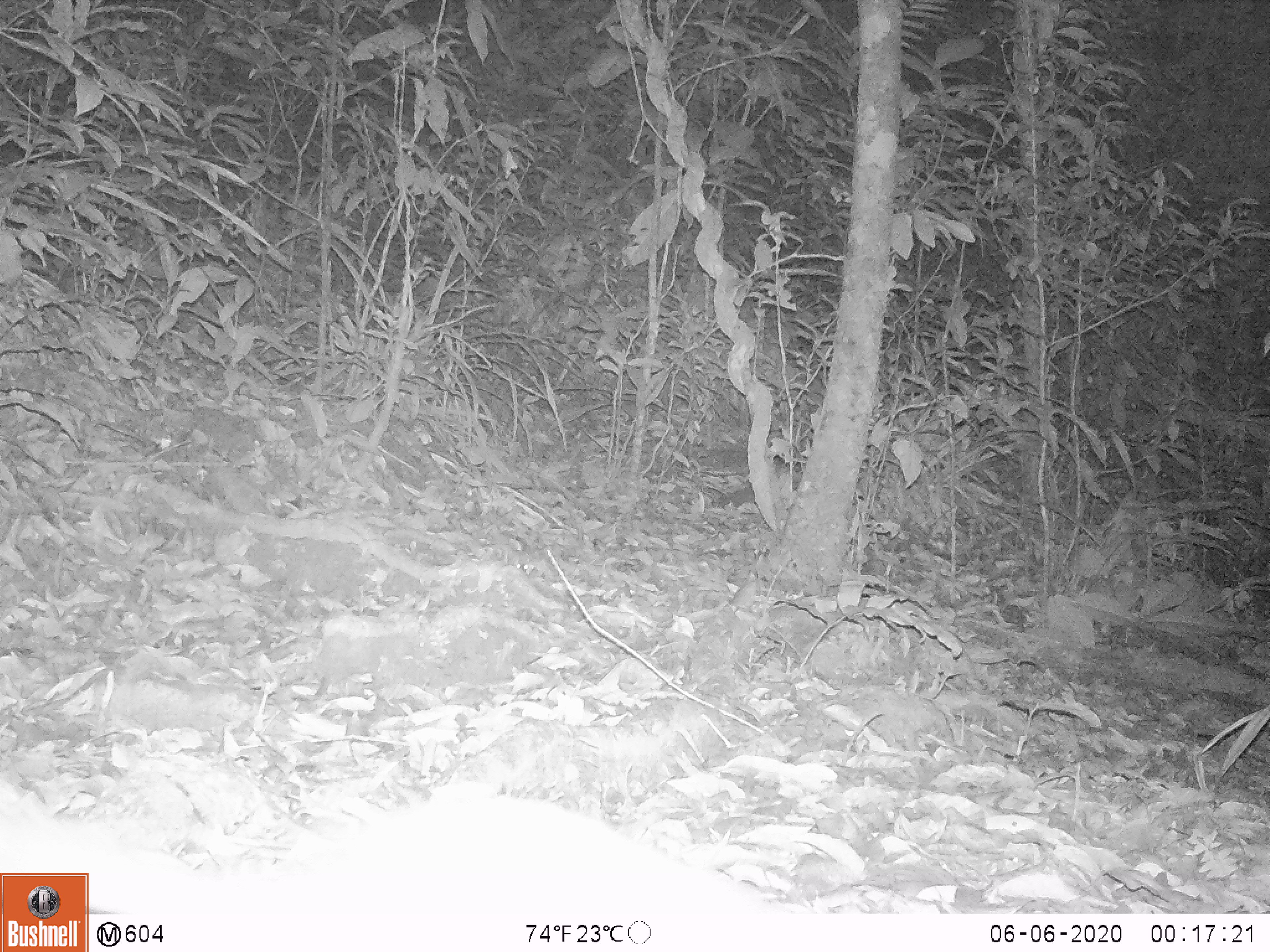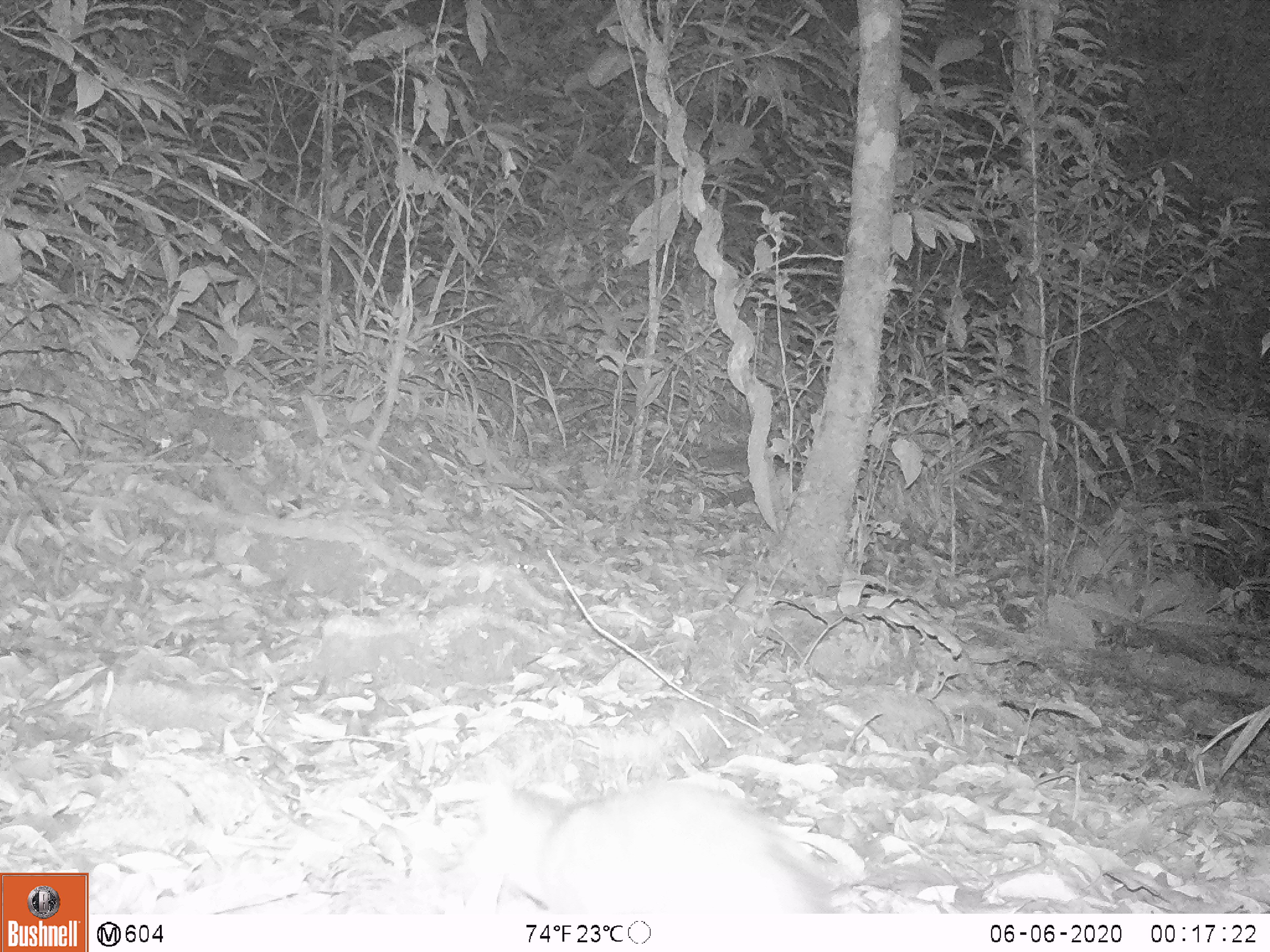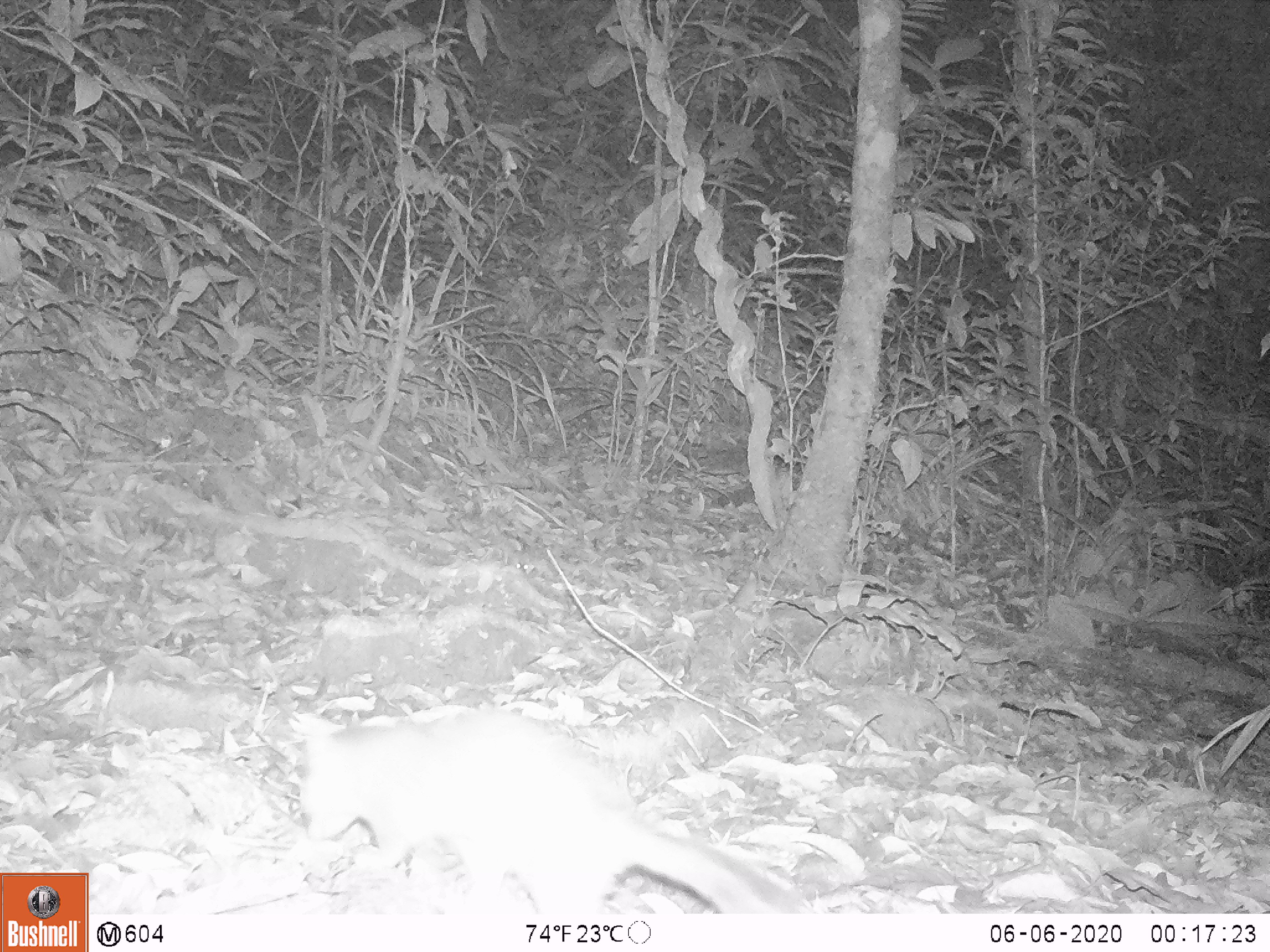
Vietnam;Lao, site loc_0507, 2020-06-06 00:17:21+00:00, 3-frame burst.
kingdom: Animalia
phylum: Chordata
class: Mammalia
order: Carnivora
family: Mustelidae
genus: Melogale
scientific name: Melogale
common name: ferret badger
Ferret badger (Melogale). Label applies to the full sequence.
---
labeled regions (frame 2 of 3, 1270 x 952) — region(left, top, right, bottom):
ferret badger: region(476, 781, 833, 912)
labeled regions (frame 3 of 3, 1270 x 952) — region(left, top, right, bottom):
ferret badger: region(300, 708, 815, 914)